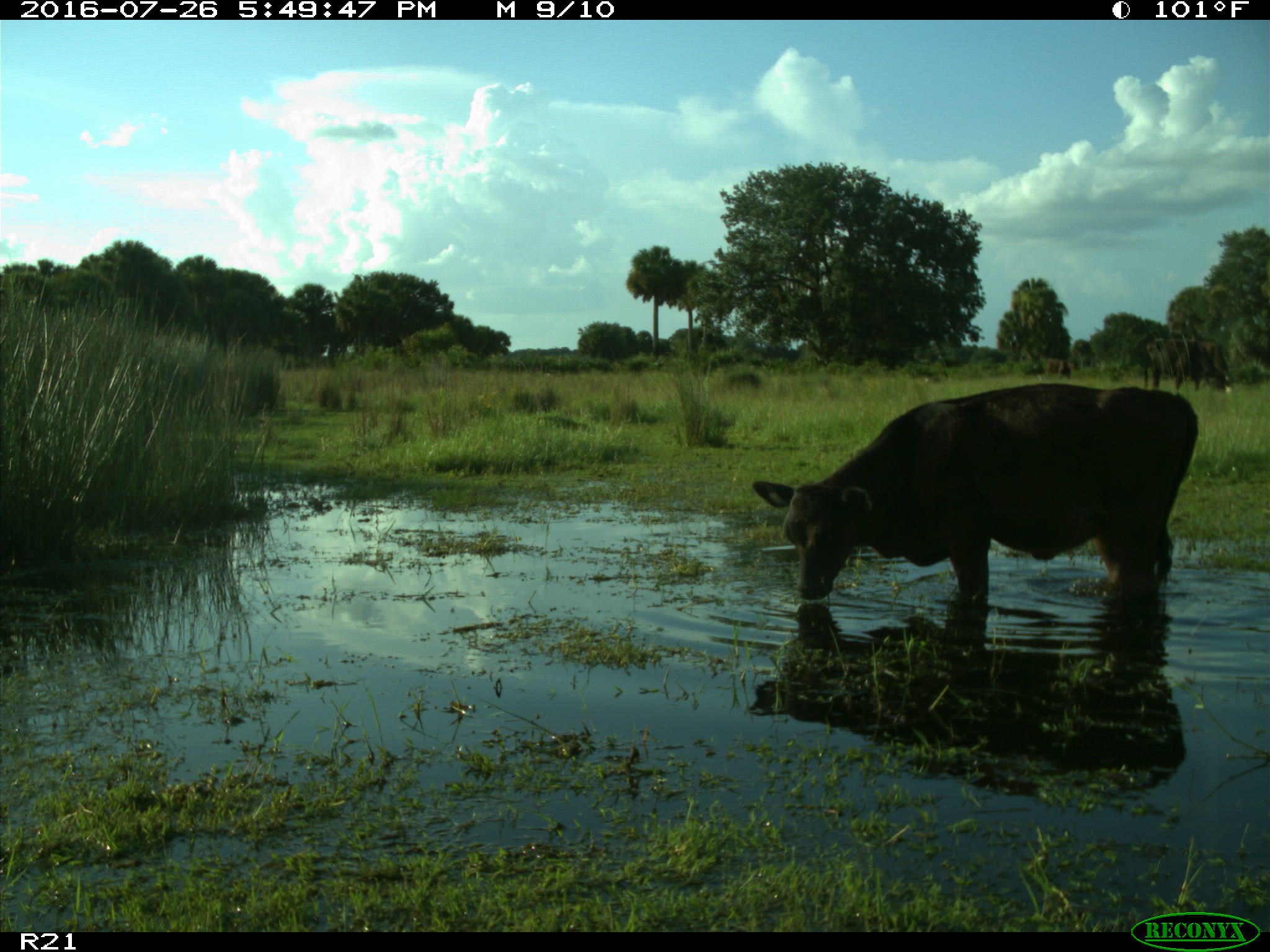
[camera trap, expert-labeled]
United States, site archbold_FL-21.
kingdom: Animalia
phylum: Chordata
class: Mammalia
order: Artiodactyla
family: Bovidae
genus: Bos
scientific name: Bos taurus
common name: domestic cow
Bos taurus (domestic cow).